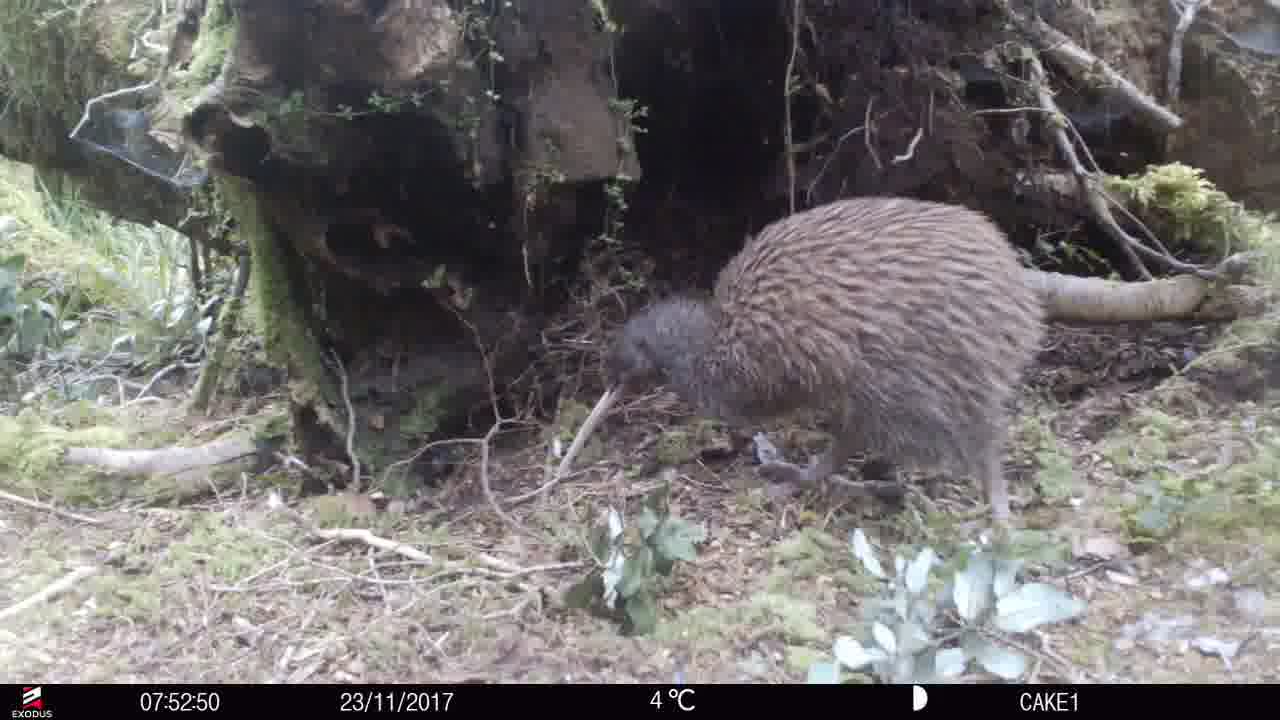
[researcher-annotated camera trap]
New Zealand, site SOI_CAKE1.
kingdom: Animalia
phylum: Chordata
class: Aves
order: Apterygiformes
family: Apterygidae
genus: Apteryx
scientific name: Apteryx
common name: kiwi